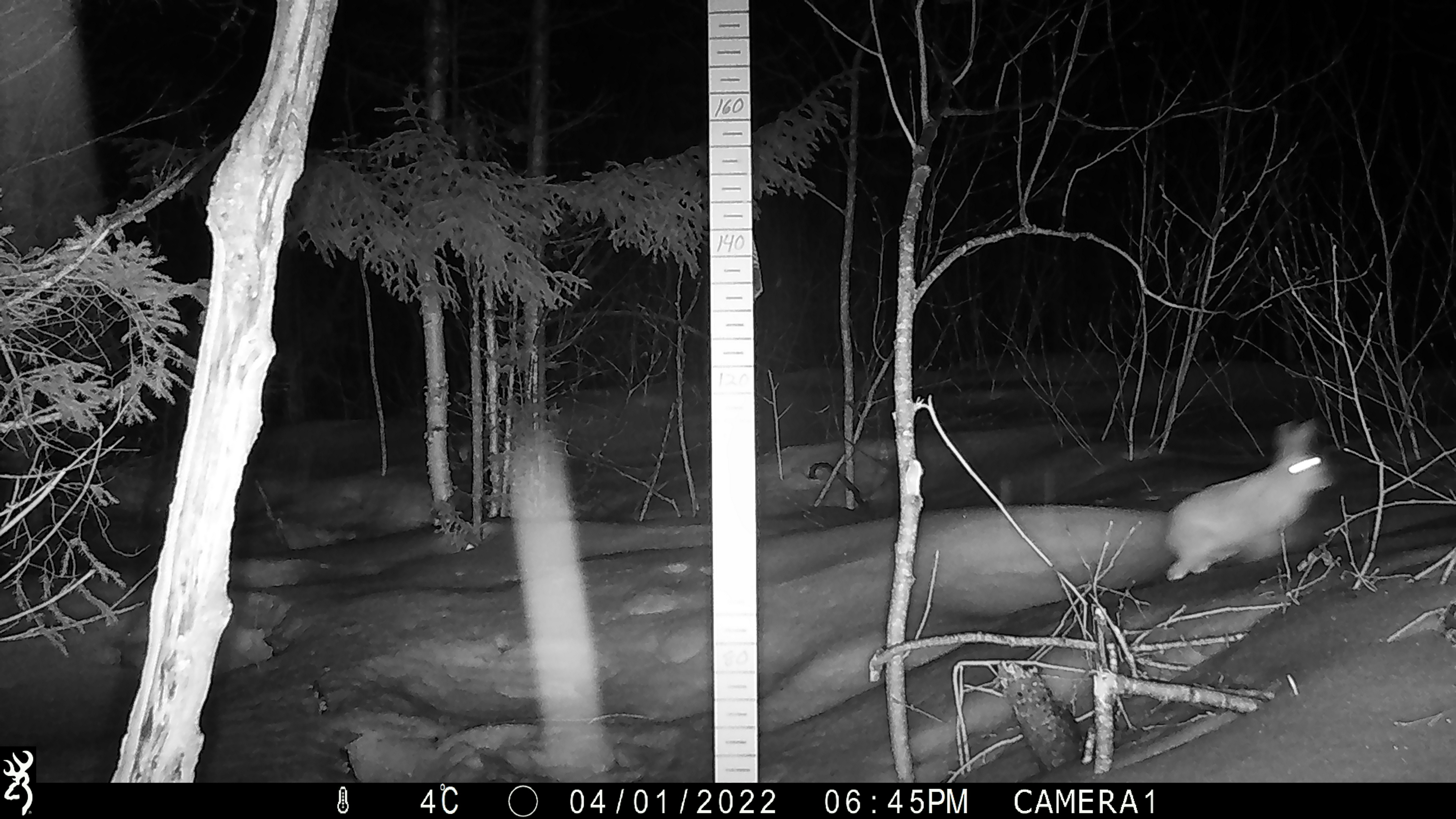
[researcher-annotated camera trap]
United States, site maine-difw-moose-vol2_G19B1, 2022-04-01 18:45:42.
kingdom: Animalia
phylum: Chordata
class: Mammalia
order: Lagomorpha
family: Leporidae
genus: Lepus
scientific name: Lepus americanus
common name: snowshoe hare